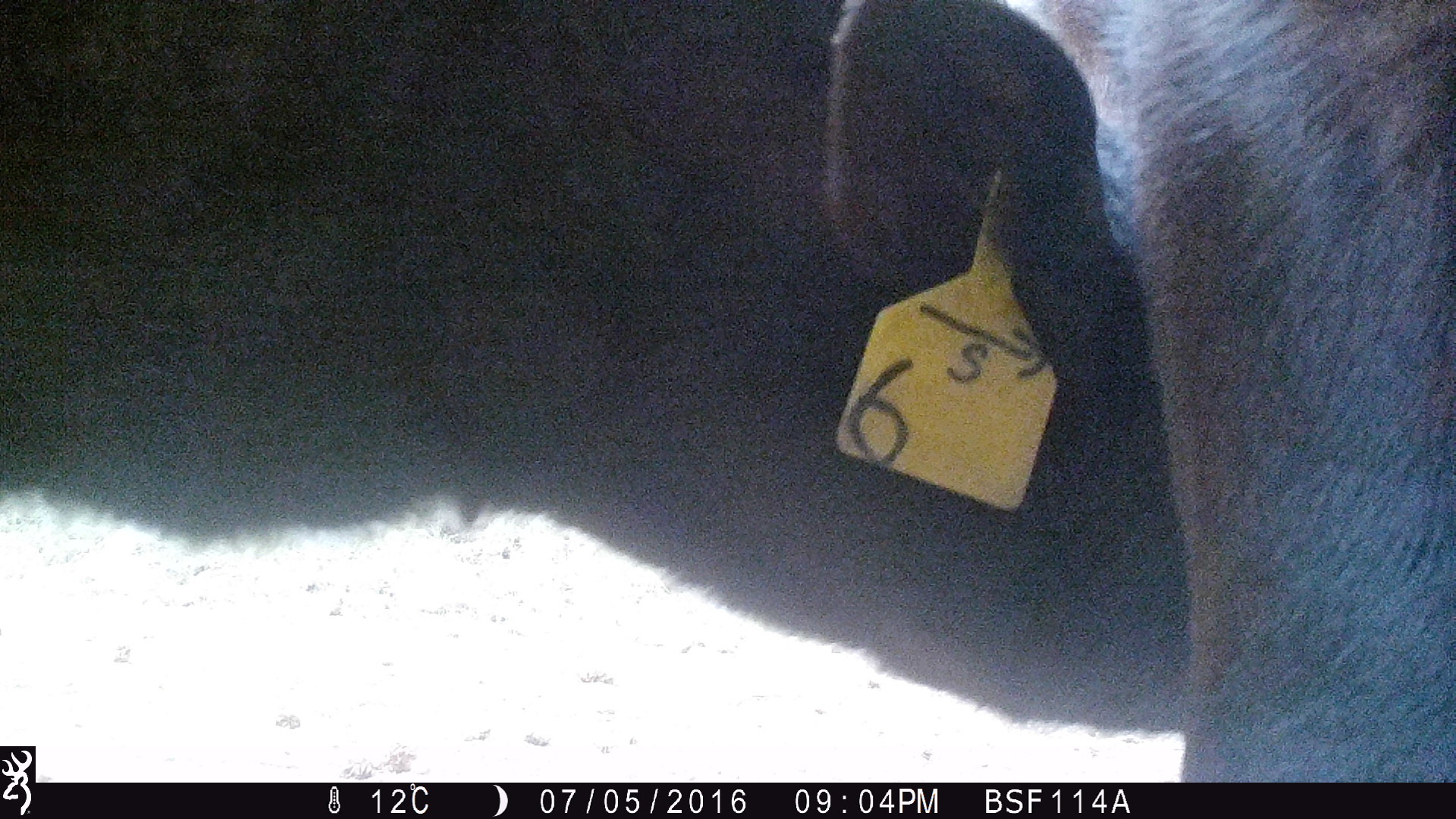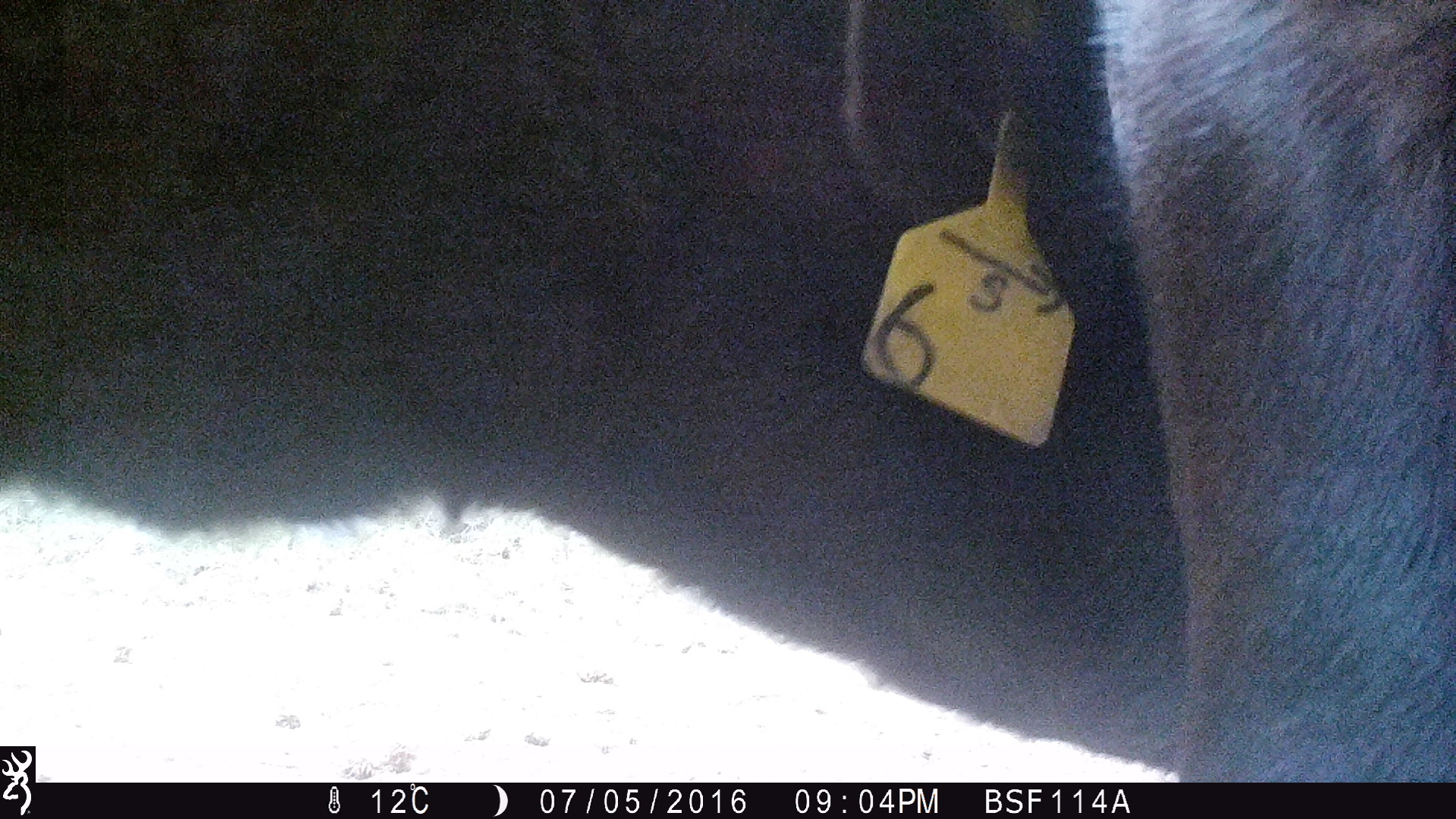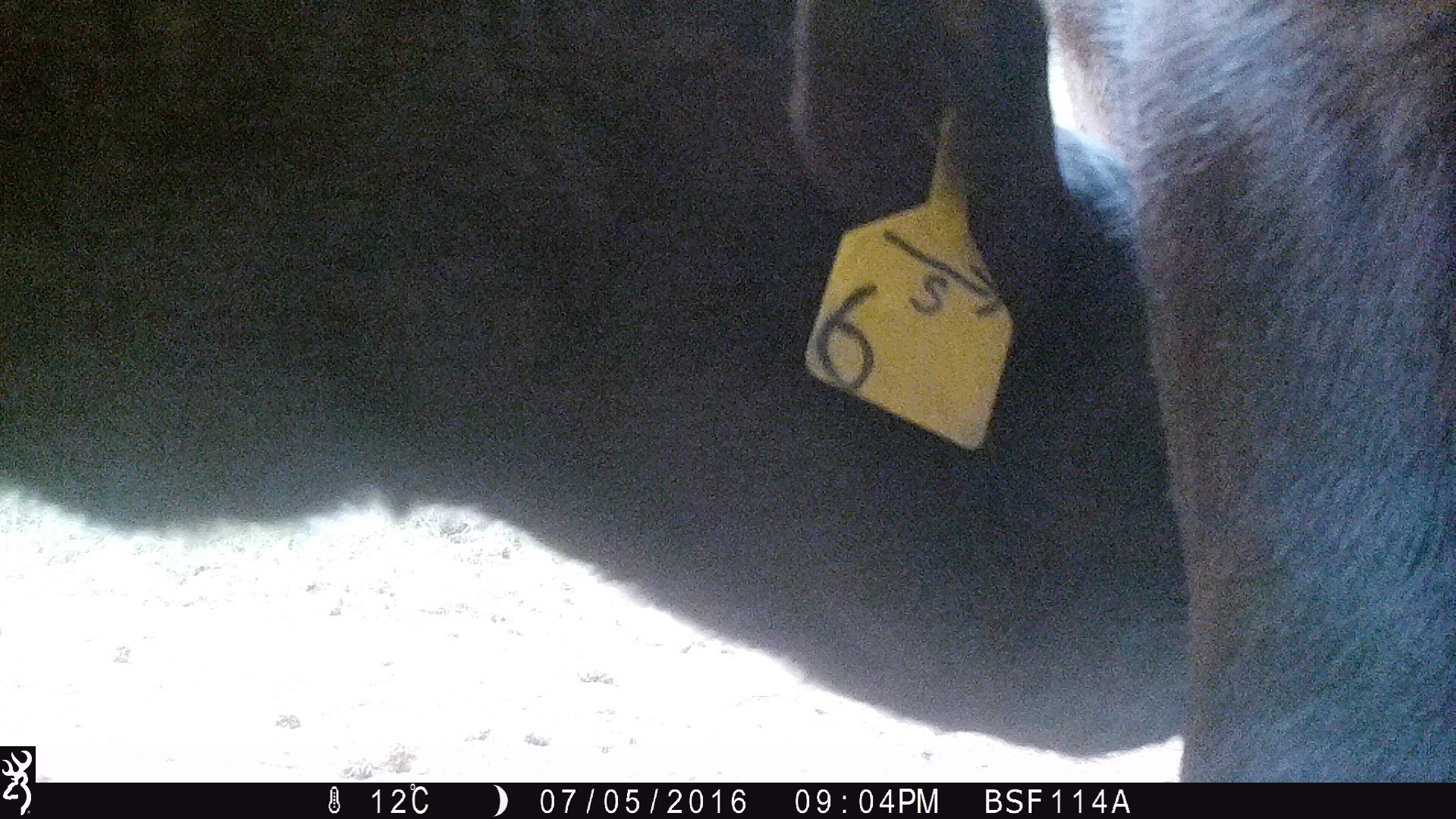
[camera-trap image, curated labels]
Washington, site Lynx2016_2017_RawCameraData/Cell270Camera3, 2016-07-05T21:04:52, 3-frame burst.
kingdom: Animalia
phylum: Chordata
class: Mammalia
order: Artiodactyla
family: Bovidae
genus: Bos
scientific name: Bos taurus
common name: domestic cattle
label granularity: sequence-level